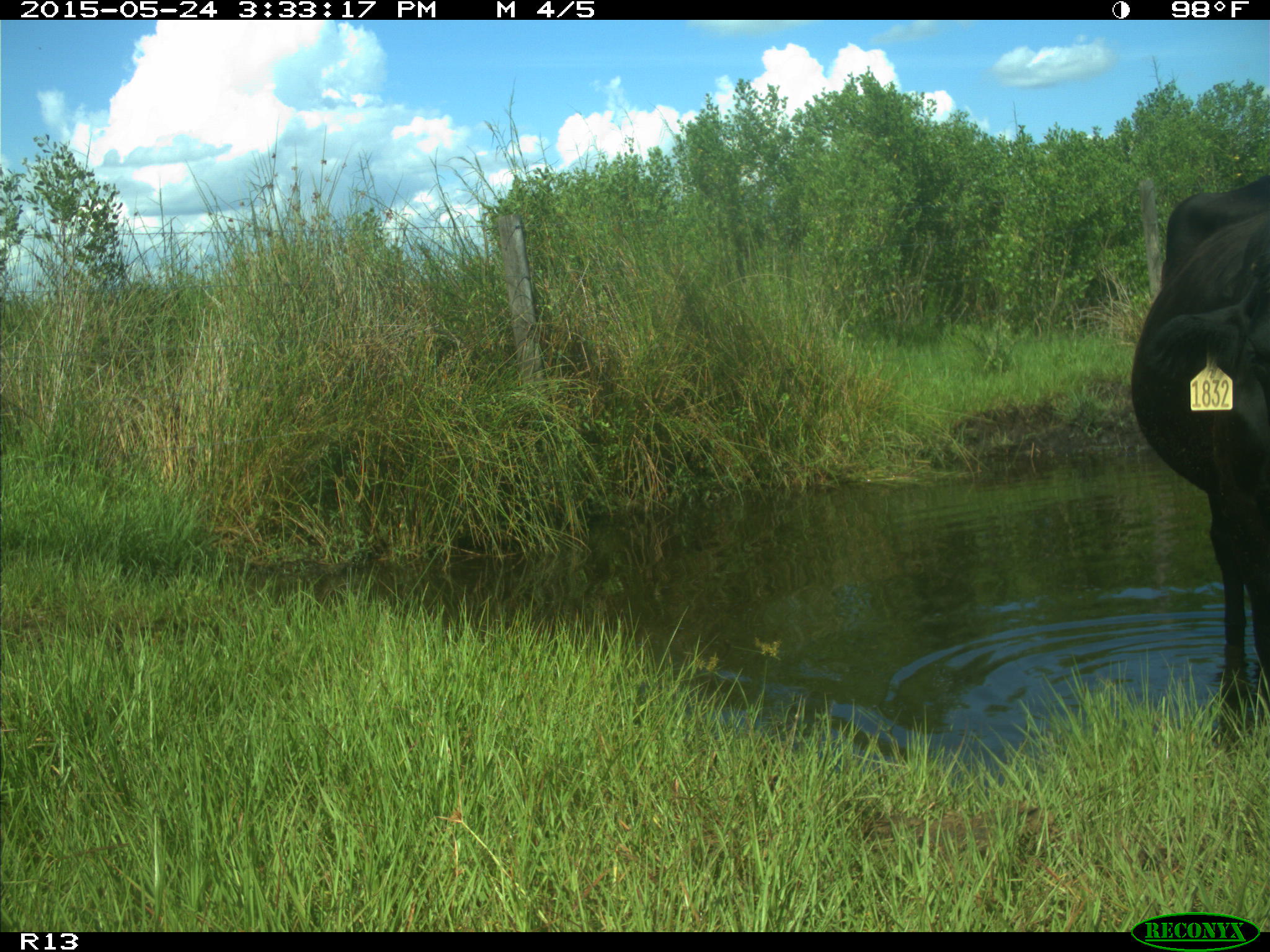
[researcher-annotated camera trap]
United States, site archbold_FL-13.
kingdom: Animalia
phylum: Chordata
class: Mammalia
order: Artiodactyla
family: Bovidae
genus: Bos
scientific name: Bos taurus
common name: domestic cow